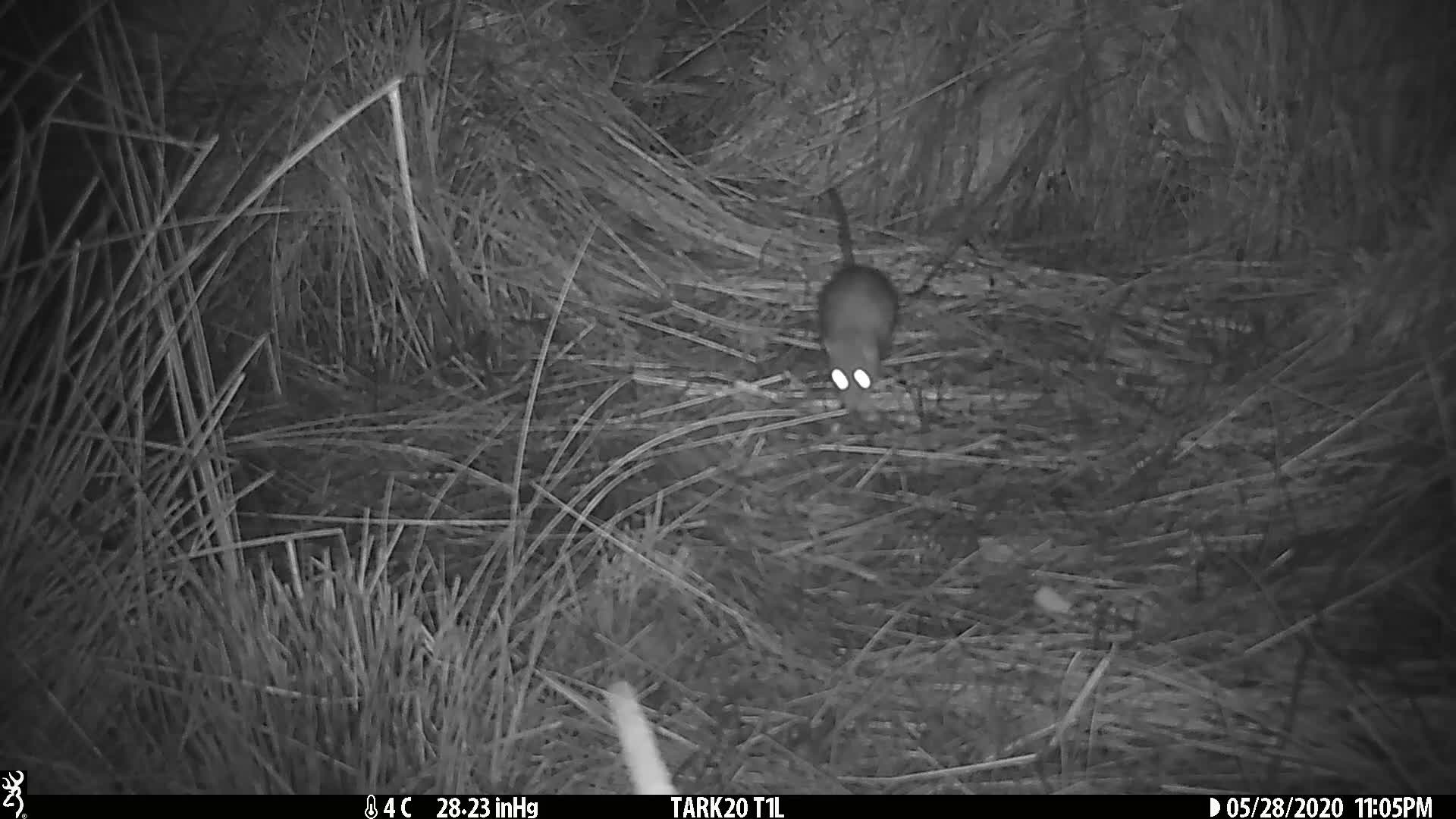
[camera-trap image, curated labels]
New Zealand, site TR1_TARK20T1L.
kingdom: Animalia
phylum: Chordata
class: Mammalia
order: Rodentia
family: Muridae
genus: Rattus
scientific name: Rattus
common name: rat